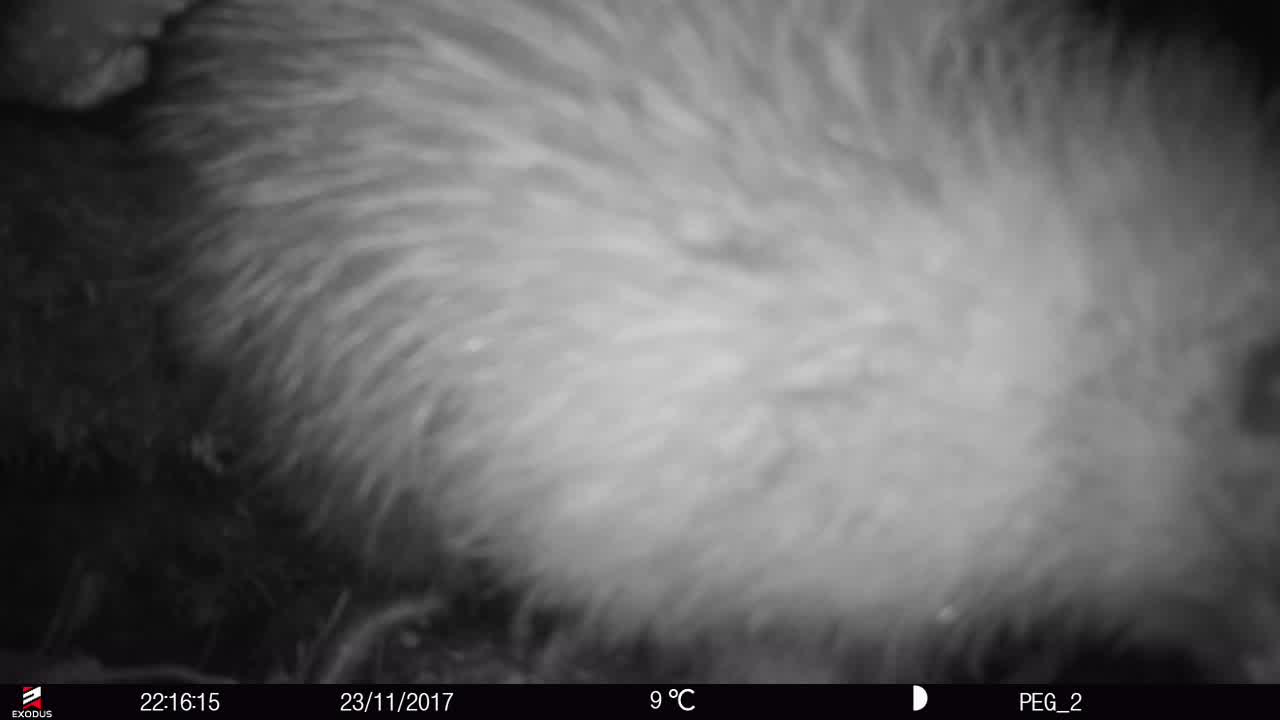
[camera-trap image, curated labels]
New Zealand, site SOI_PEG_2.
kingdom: Animalia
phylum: Chordata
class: Aves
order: Apterygiformes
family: Apterygidae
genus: Apteryx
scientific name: Apteryx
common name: kiwi